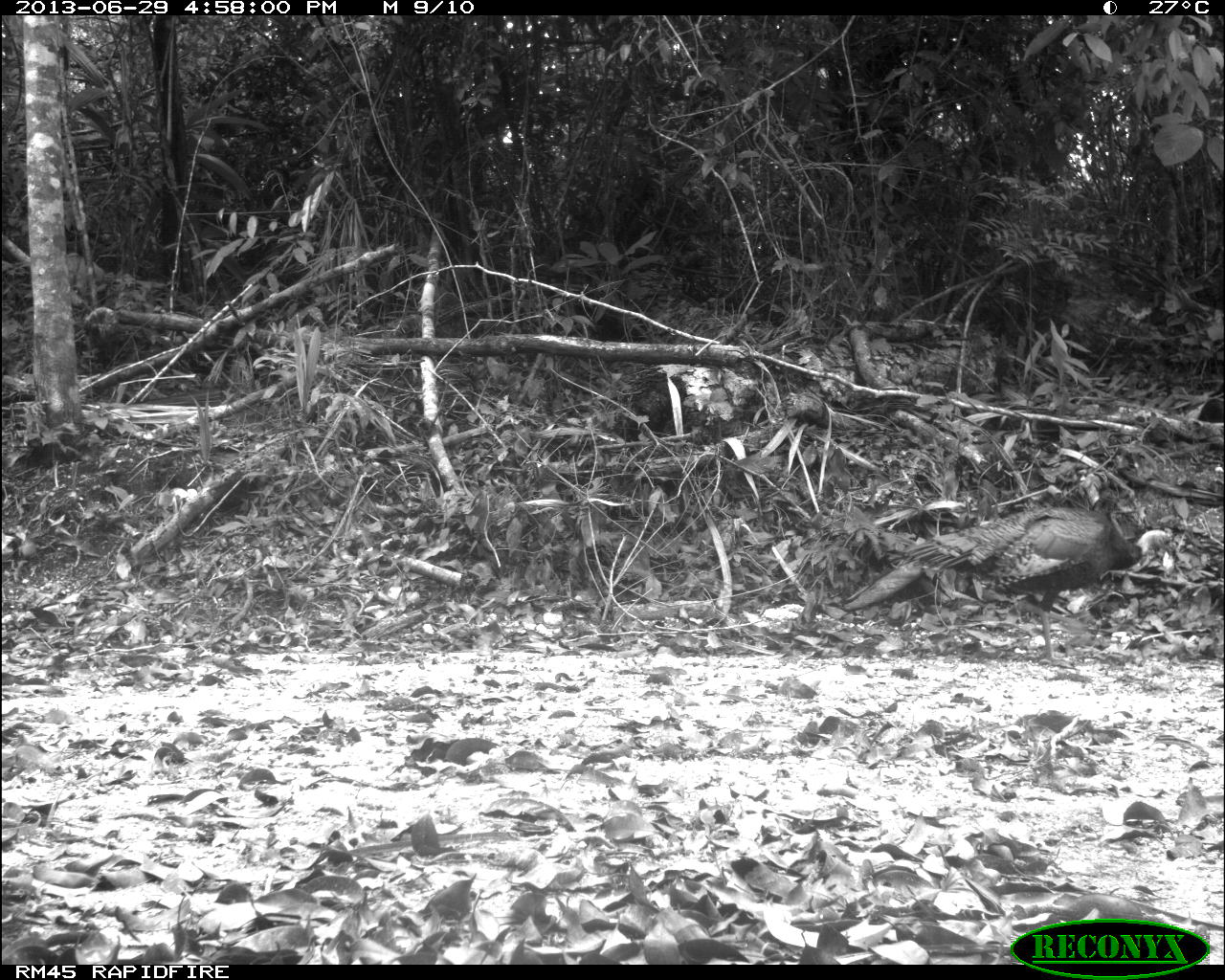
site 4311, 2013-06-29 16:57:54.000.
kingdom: Animalia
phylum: Chordata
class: Aves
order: Galliformes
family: Phasianidae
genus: Meleagris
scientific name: Meleagris ocellata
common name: ocellated turkey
Meleagris ocellata (ocellated turkey), count 2.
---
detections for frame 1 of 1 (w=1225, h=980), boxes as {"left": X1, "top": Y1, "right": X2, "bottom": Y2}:
meleagris ocellata: {"left": 842, "top": 502, "right": 1179, "bottom": 663}